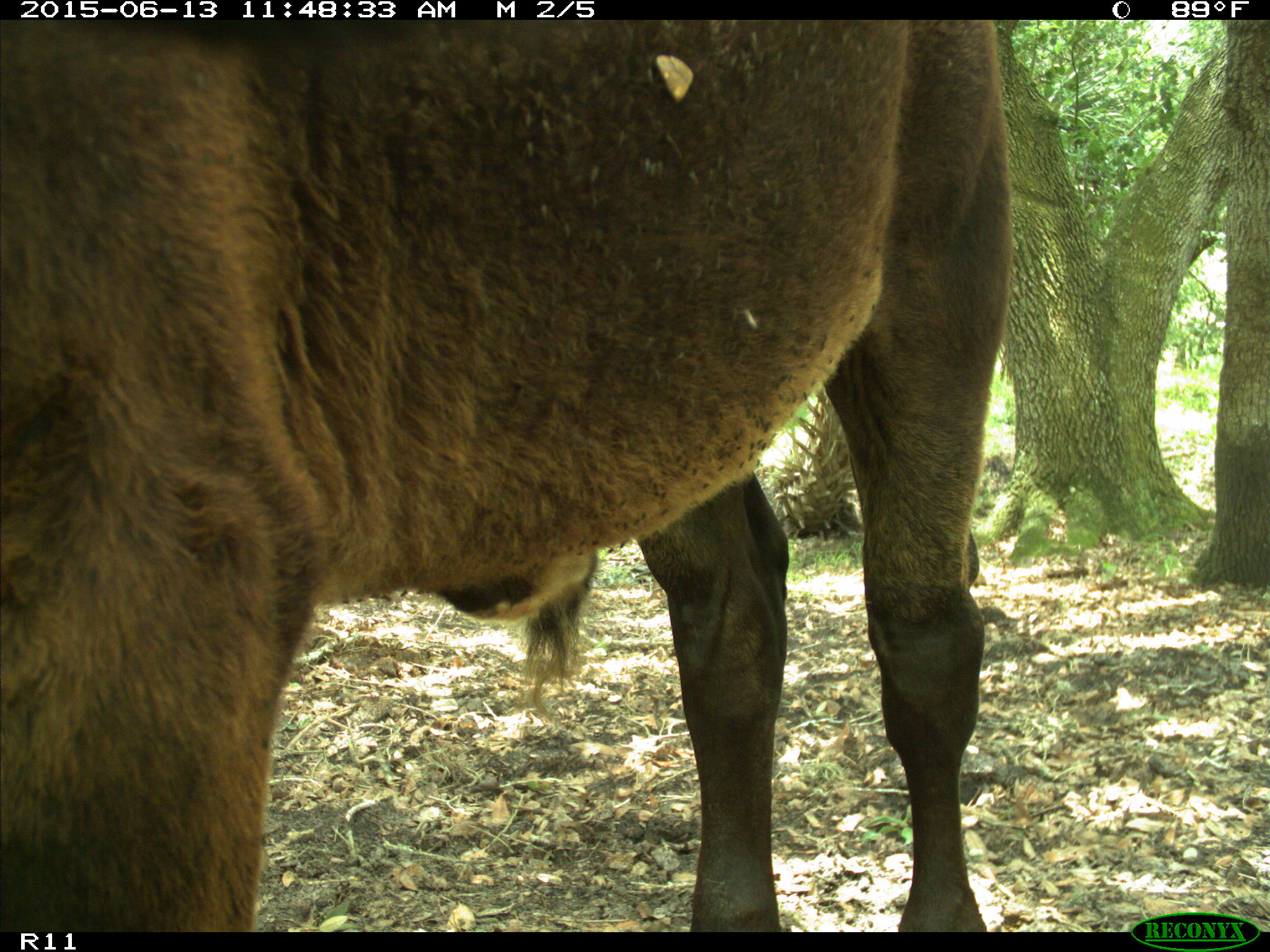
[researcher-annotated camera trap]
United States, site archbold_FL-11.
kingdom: Animalia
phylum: Chordata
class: Mammalia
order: Artiodactyla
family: Bovidae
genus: Bos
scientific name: Bos taurus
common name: domestic cow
Bos taurus (domestic cow).